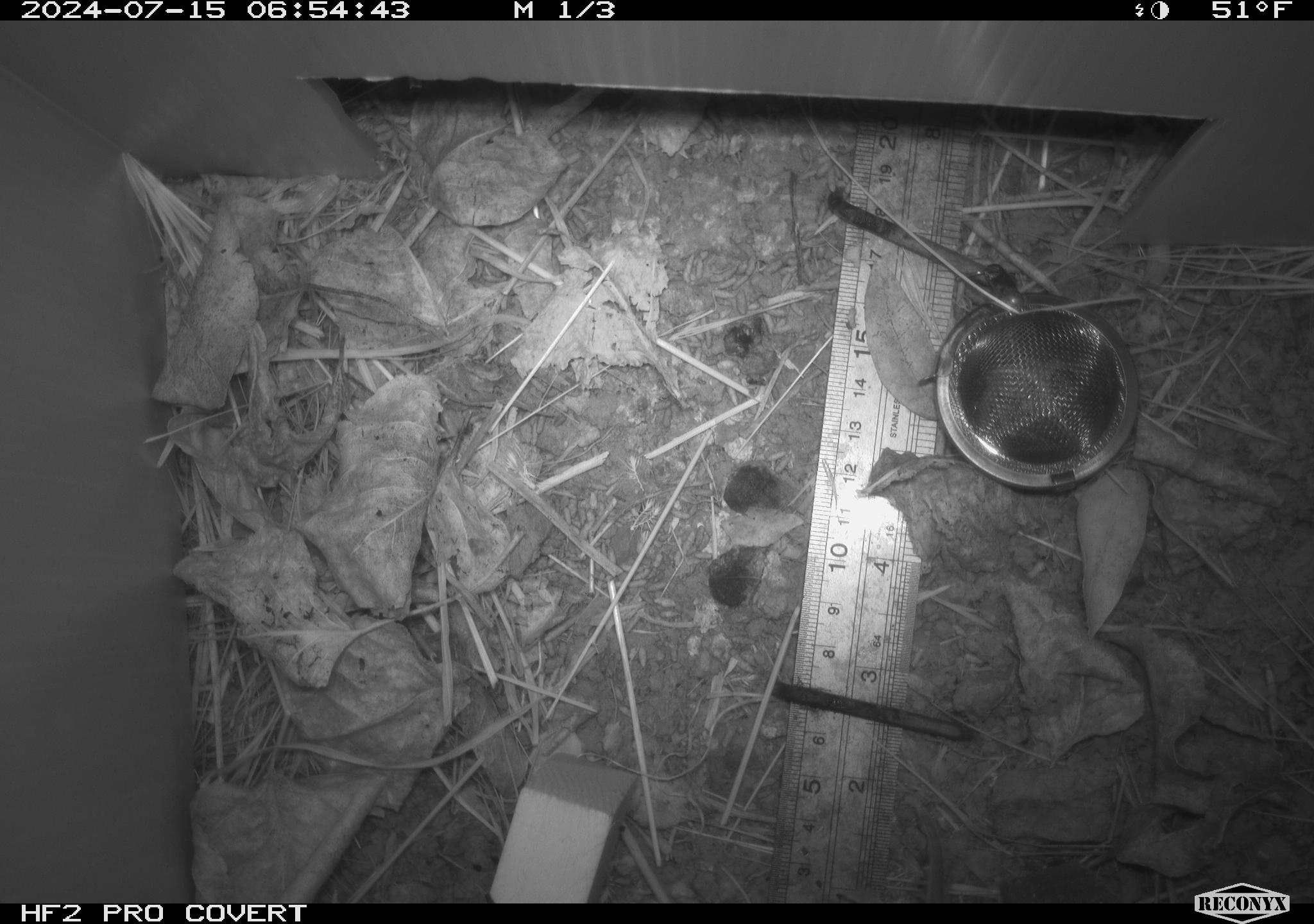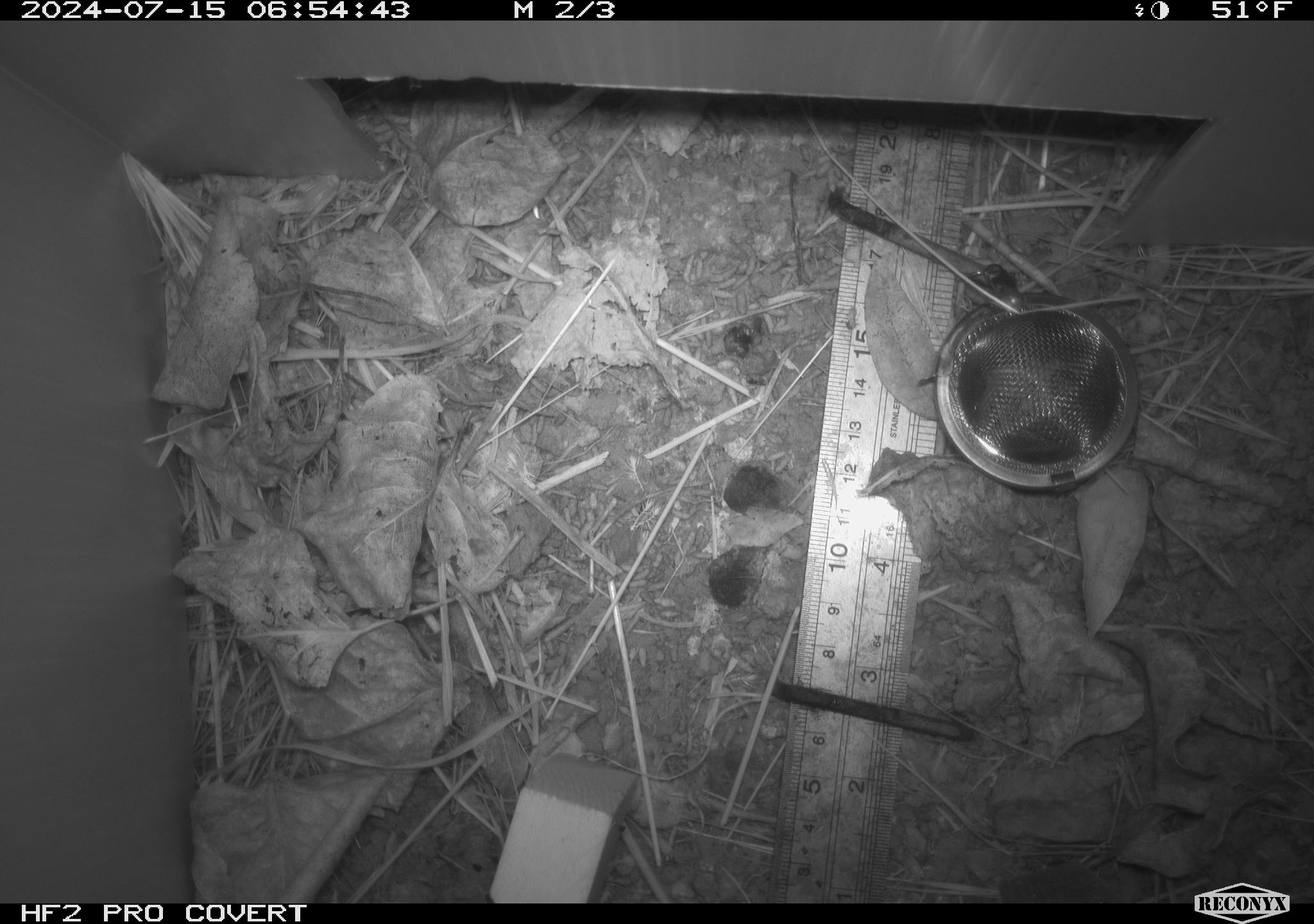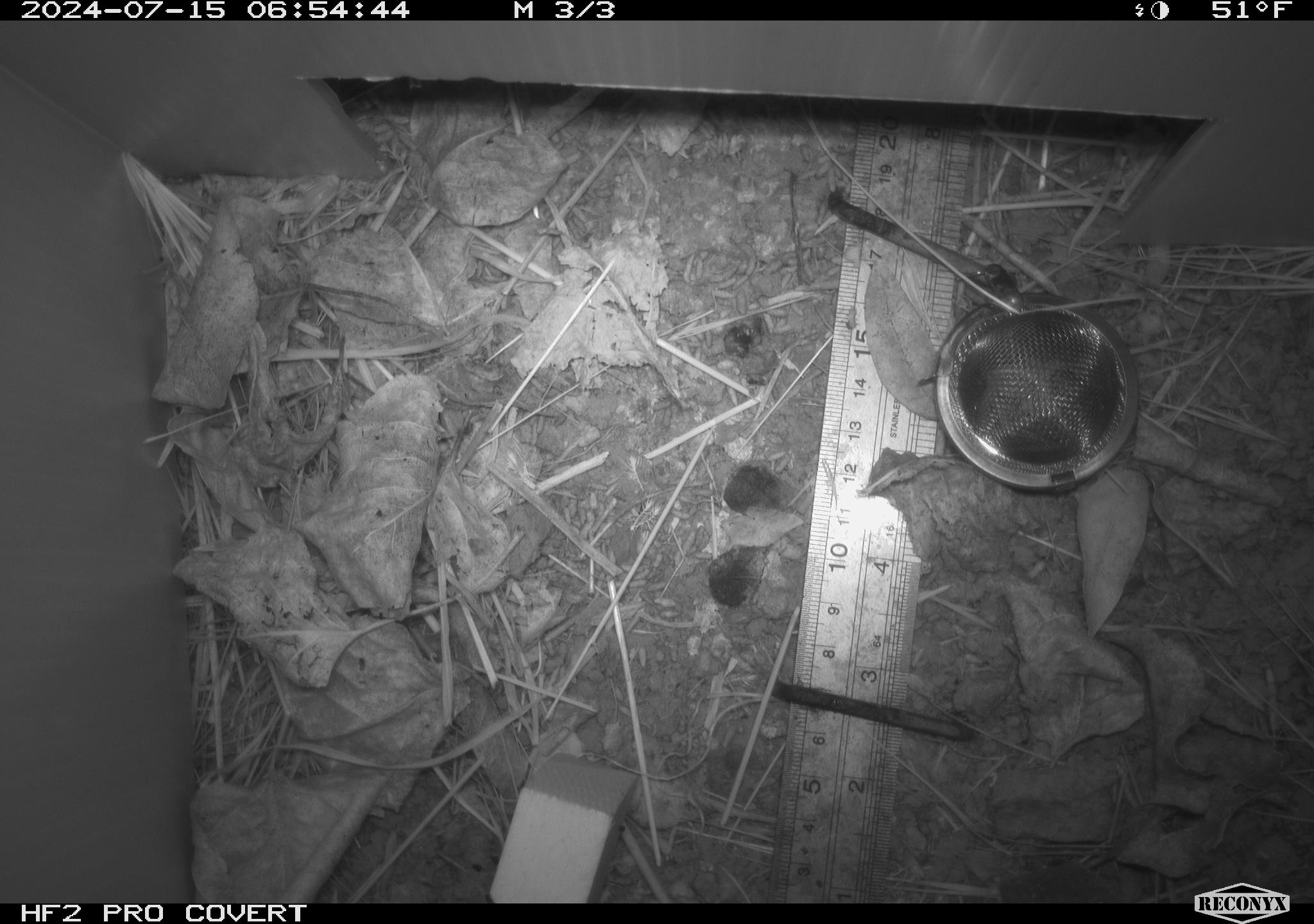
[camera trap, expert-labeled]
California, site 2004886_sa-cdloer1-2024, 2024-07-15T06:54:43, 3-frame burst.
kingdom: Animalia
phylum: Chordata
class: Mammalia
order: Rodentia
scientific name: Rodentia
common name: mouse species